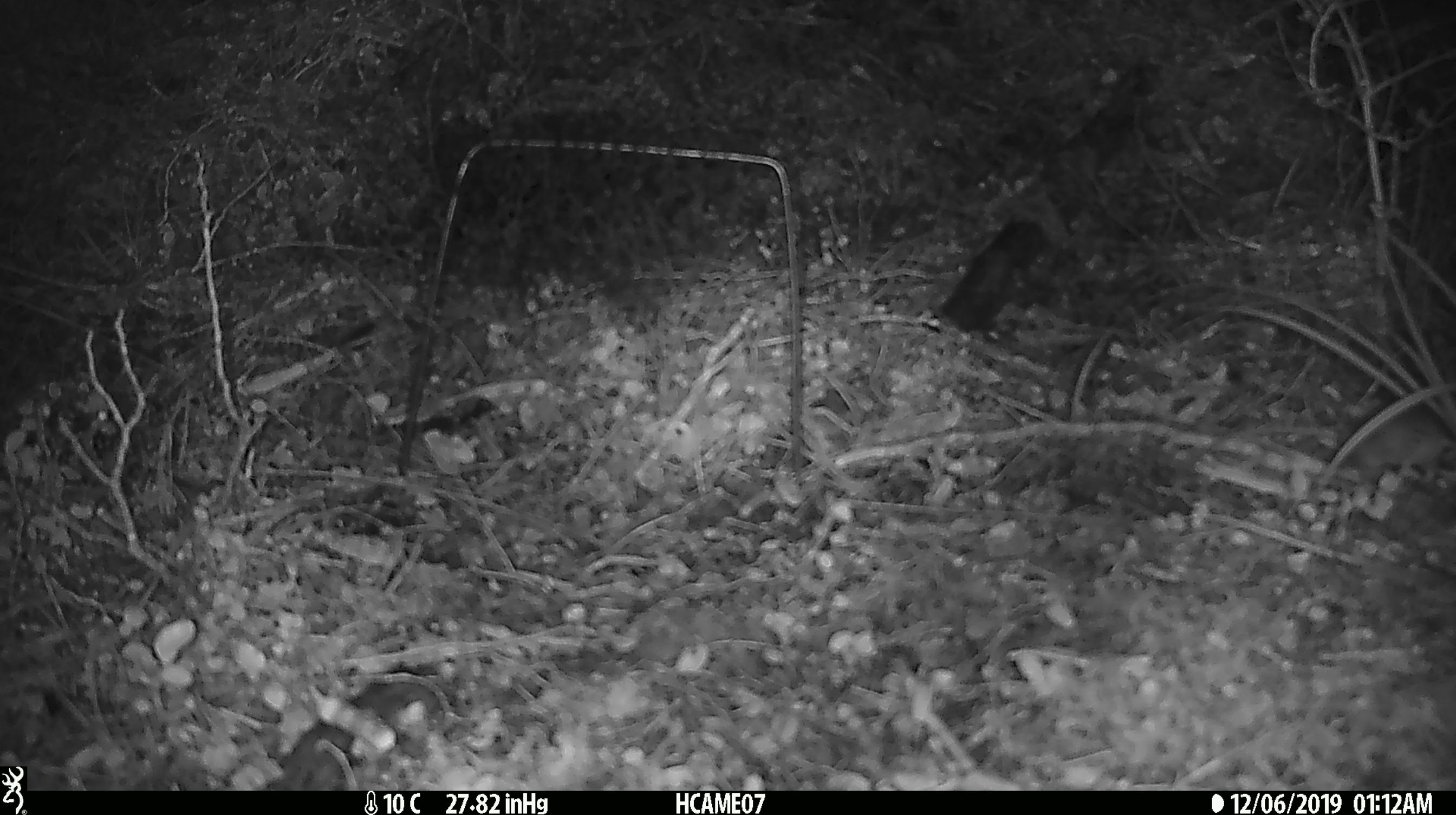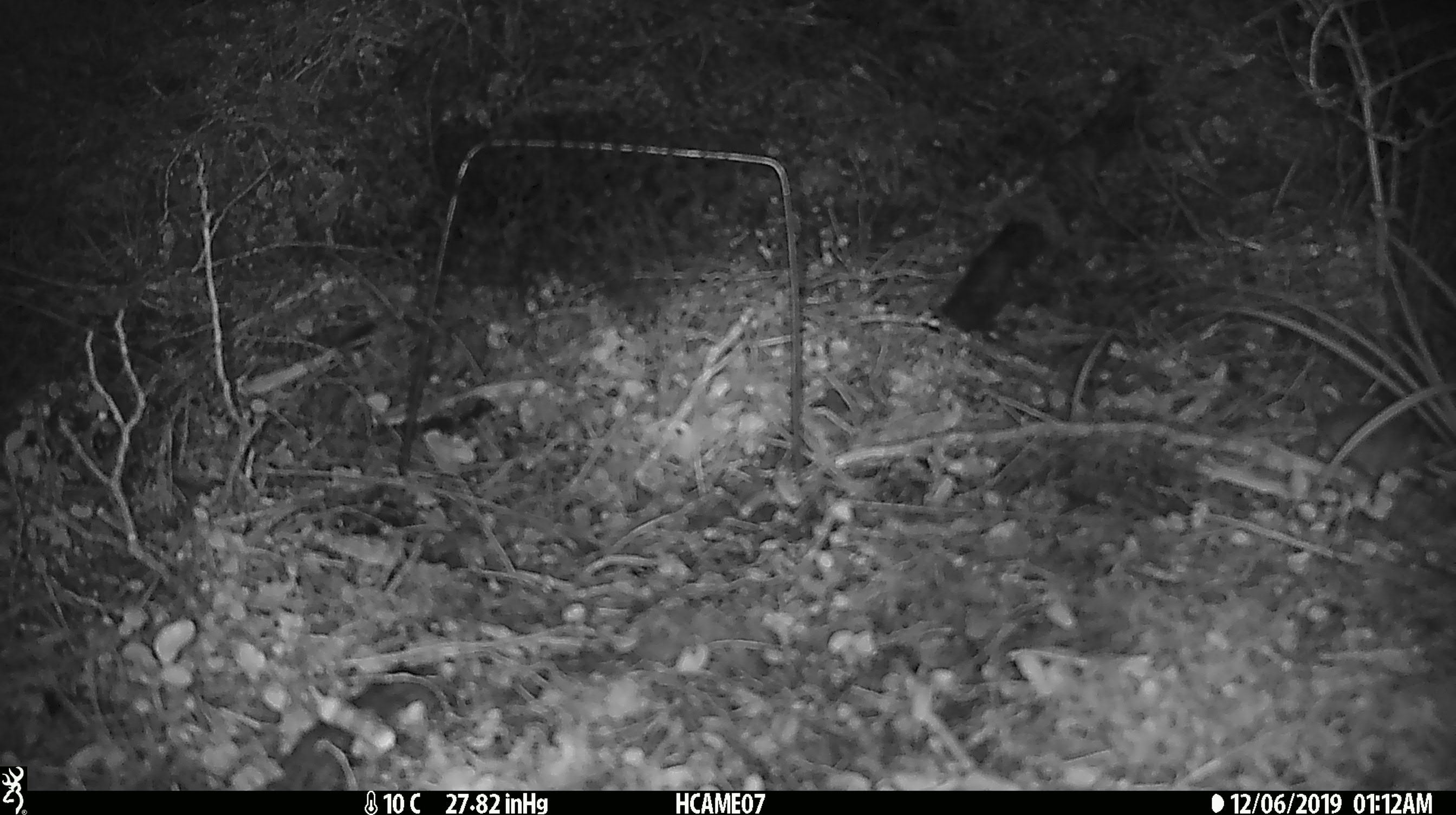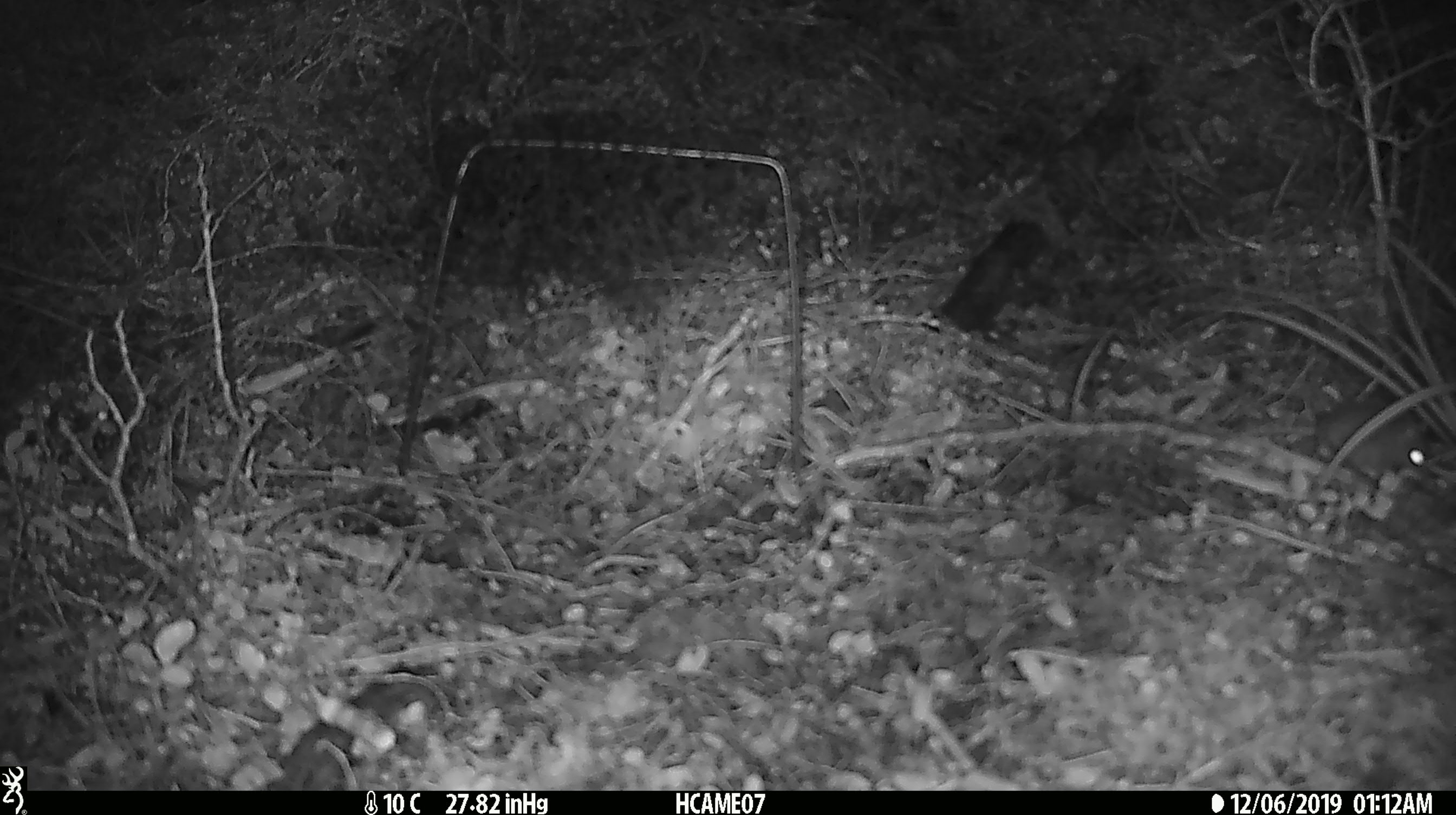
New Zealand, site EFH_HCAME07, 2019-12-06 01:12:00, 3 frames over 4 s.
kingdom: Animalia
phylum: Chordata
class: Mammalia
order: Rodentia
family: Muridae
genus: Mus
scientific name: Mus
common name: mouse